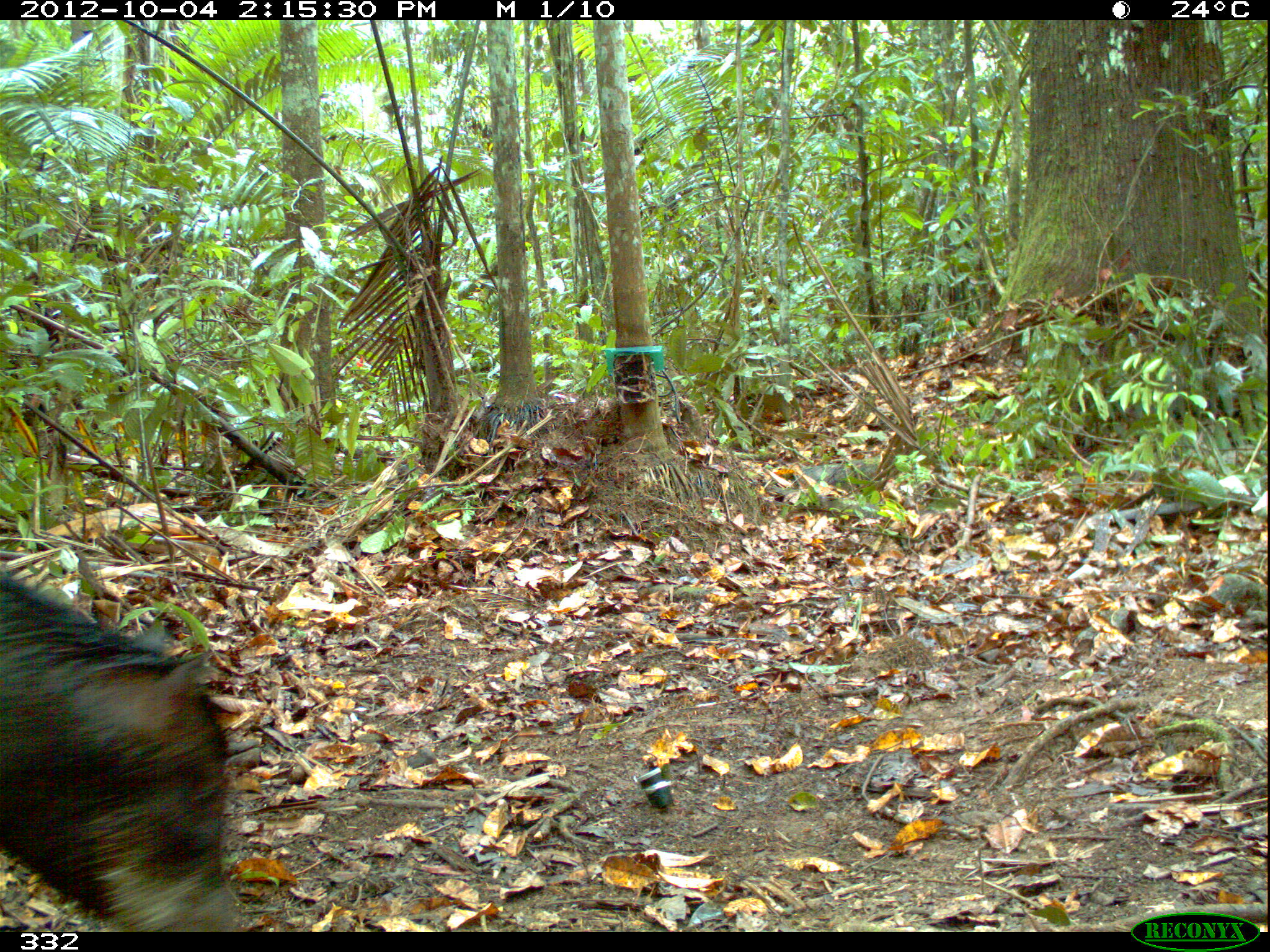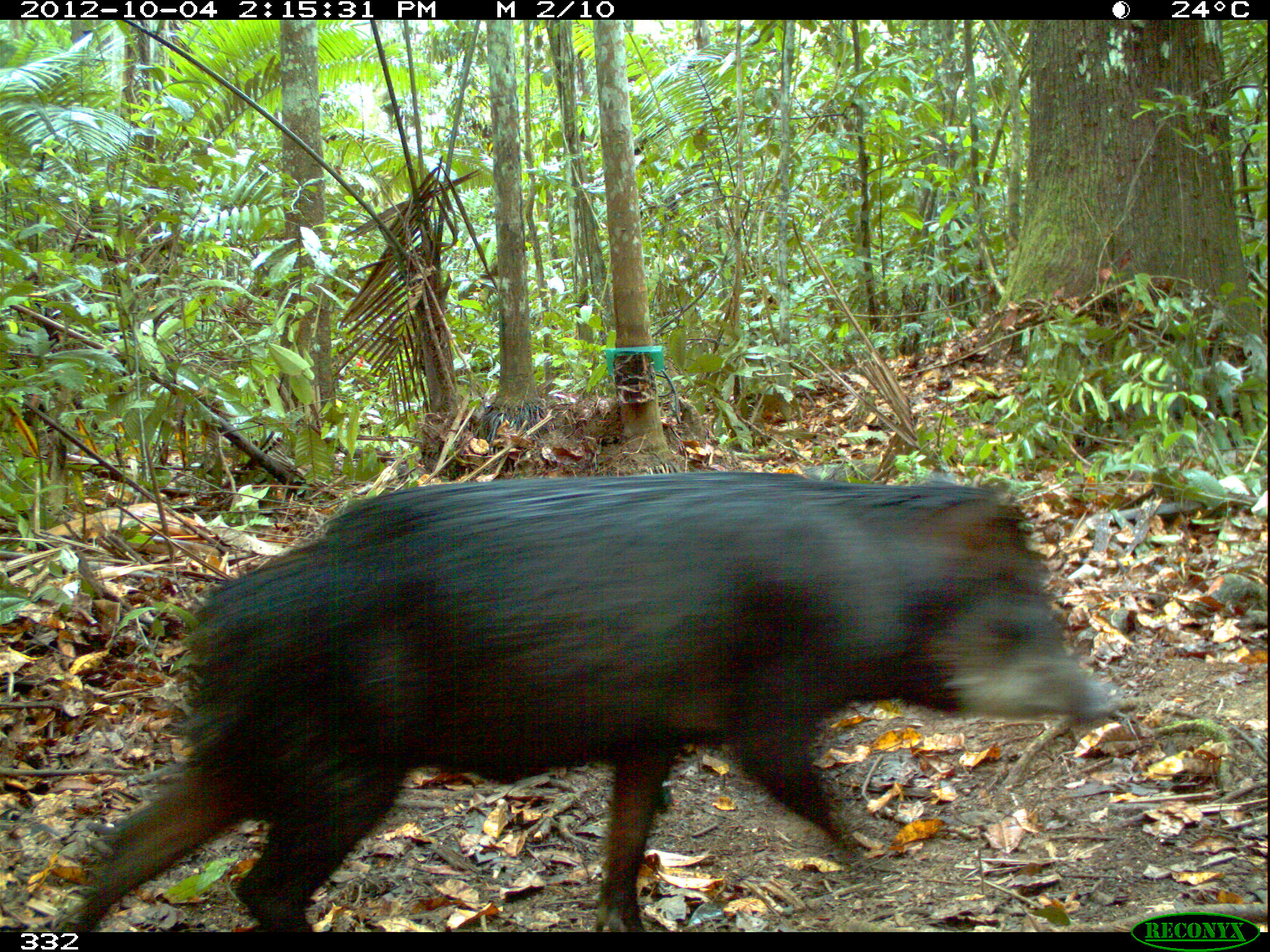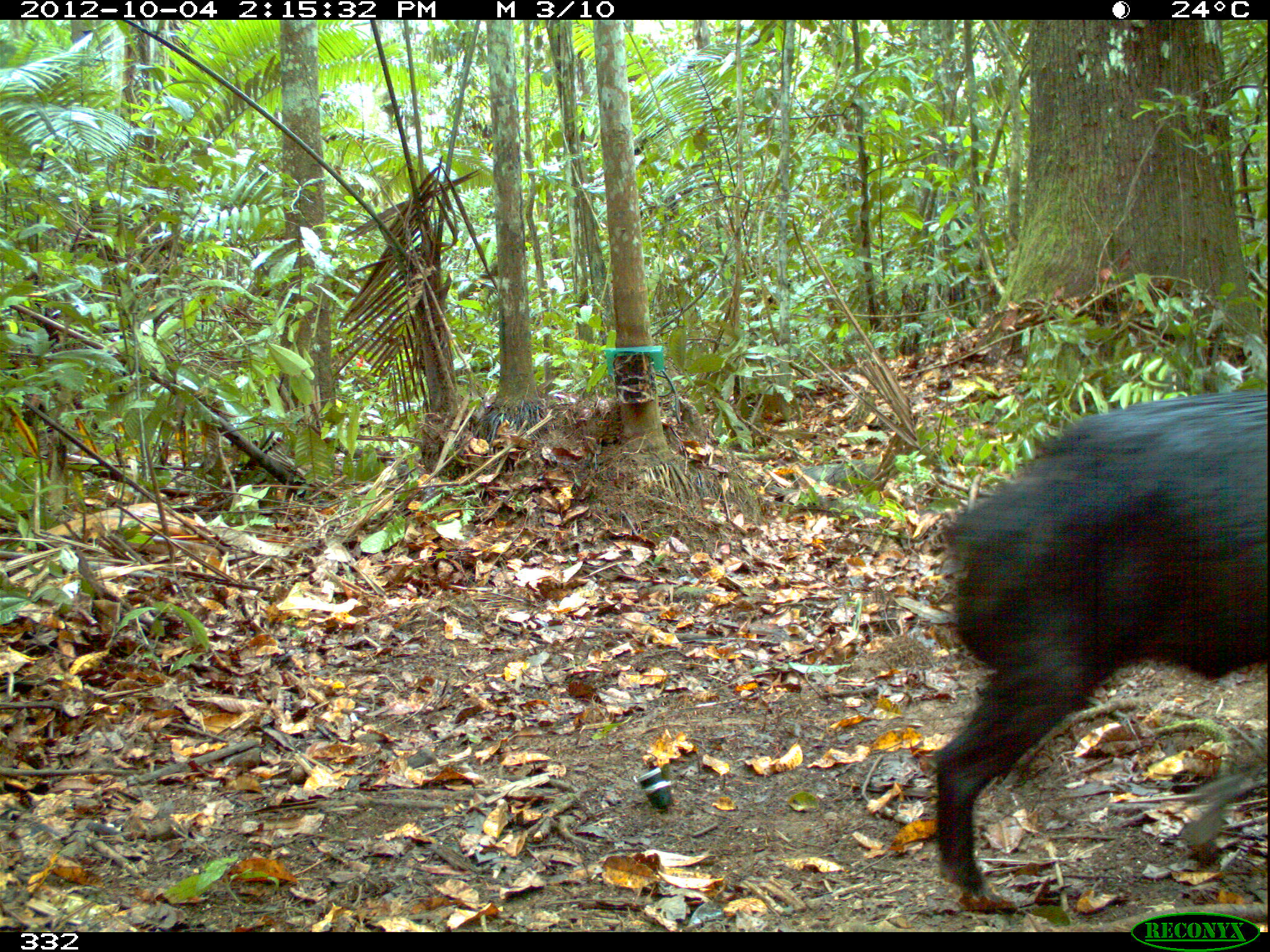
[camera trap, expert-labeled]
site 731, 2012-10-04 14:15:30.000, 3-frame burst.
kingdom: Animalia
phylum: Chordata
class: Mammalia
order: Artiodactyla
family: Tayassuidae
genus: Tayassu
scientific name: Tayassu pecari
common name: white-lipped peccary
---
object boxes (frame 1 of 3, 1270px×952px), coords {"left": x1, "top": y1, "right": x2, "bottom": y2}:
tayassu pecari: {"left": 0, "top": 571, "right": 243, "bottom": 931}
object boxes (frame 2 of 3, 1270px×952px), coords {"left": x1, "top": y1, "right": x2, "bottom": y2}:
tayassu pecari: {"left": 53, "top": 465, "right": 1128, "bottom": 930}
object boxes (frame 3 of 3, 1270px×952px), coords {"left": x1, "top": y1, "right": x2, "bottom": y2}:
tayassu pecari: {"left": 926, "top": 381, "right": 1270, "bottom": 907}